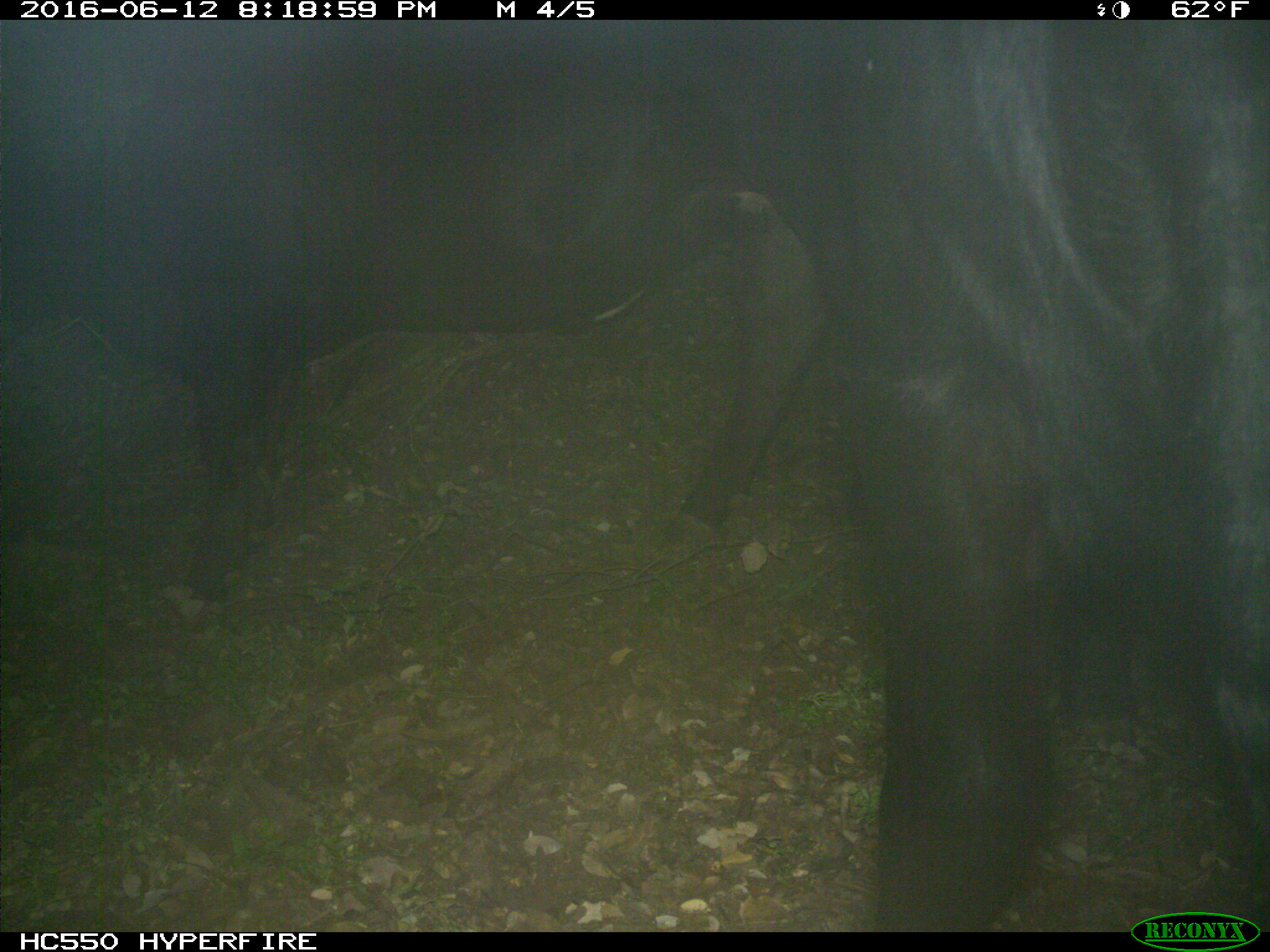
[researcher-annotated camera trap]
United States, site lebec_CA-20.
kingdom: Animalia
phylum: Chordata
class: Mammalia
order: Artiodactyla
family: Bovidae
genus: Bos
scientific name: Bos taurus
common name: domestic cow